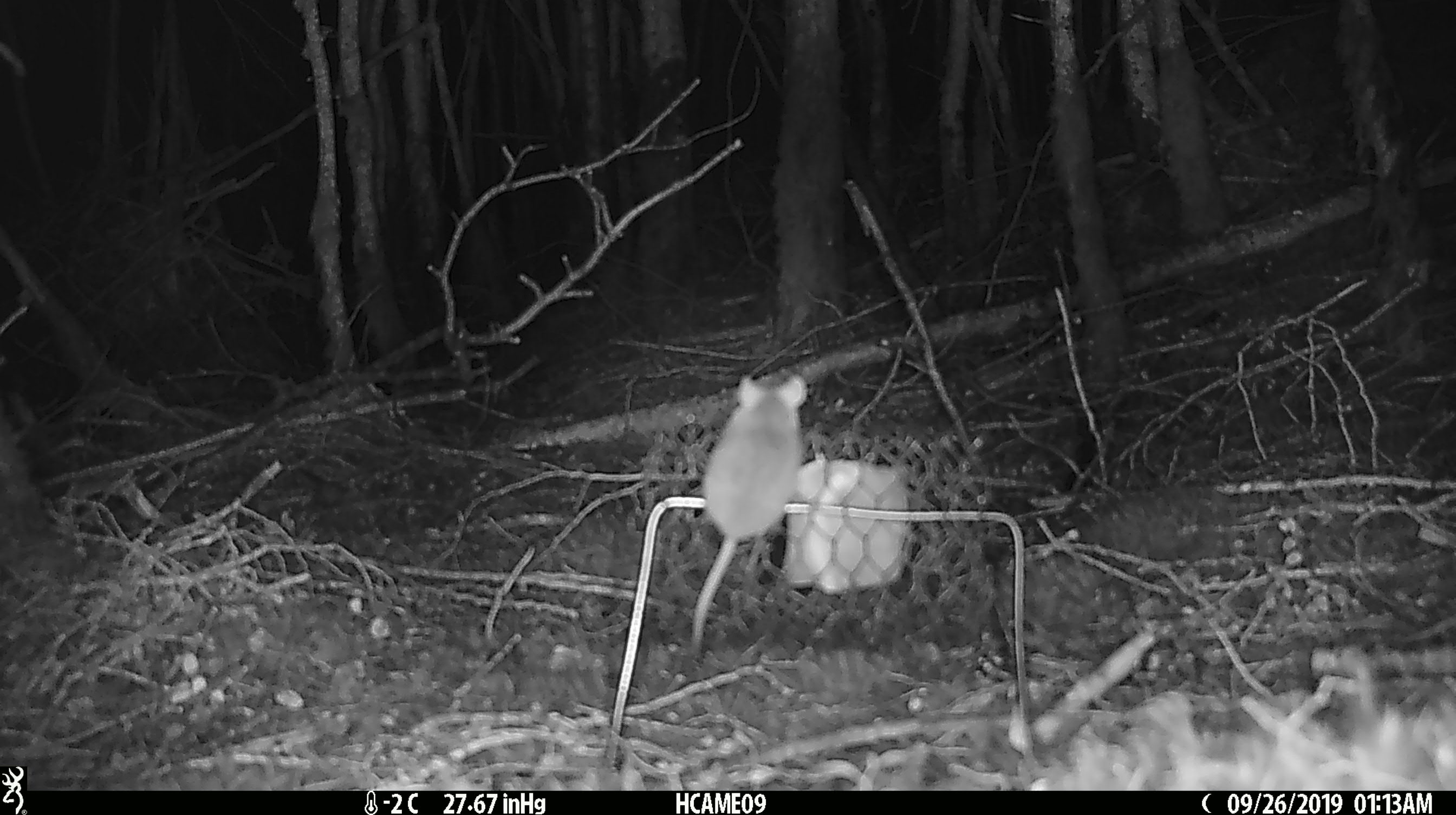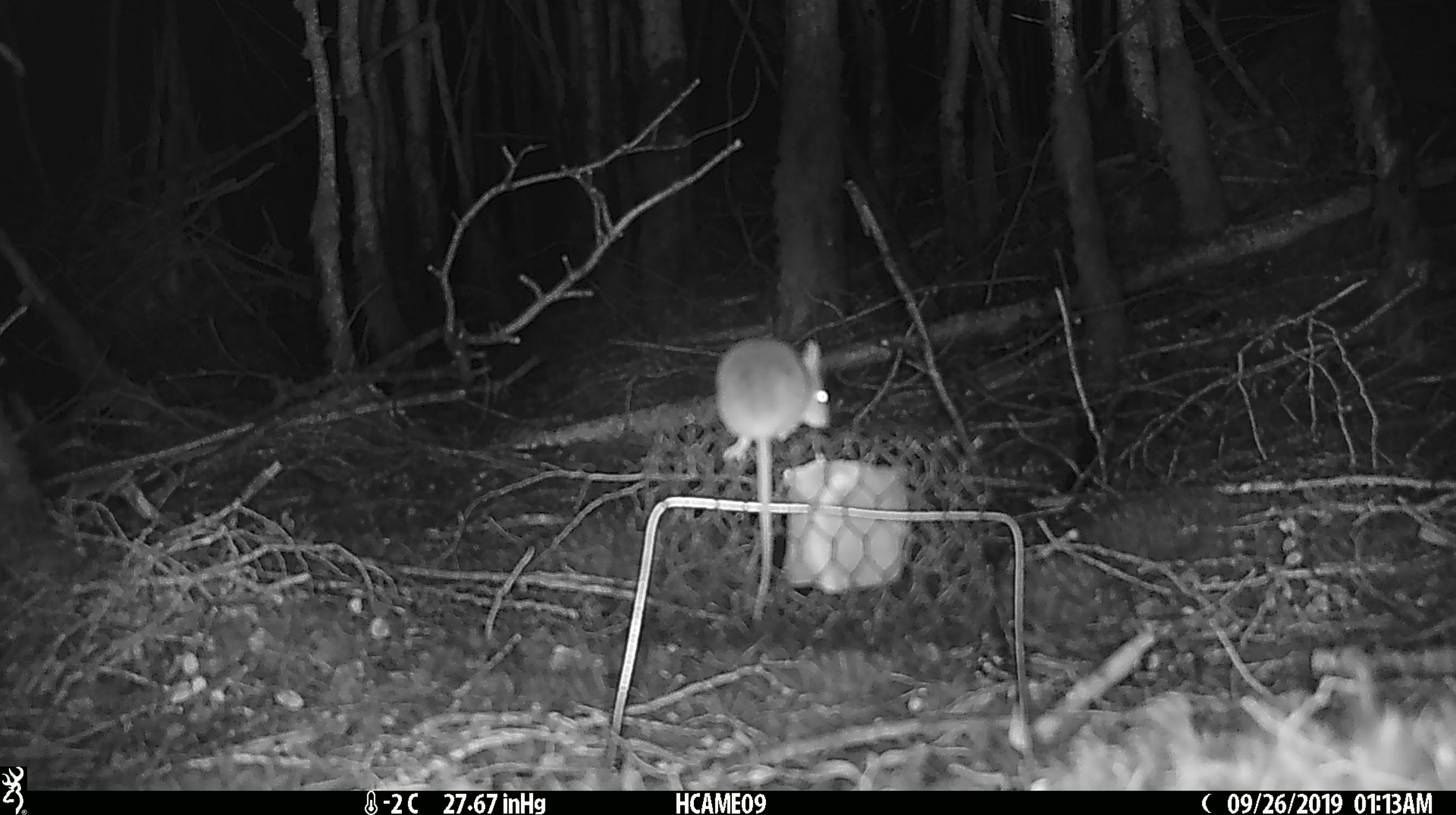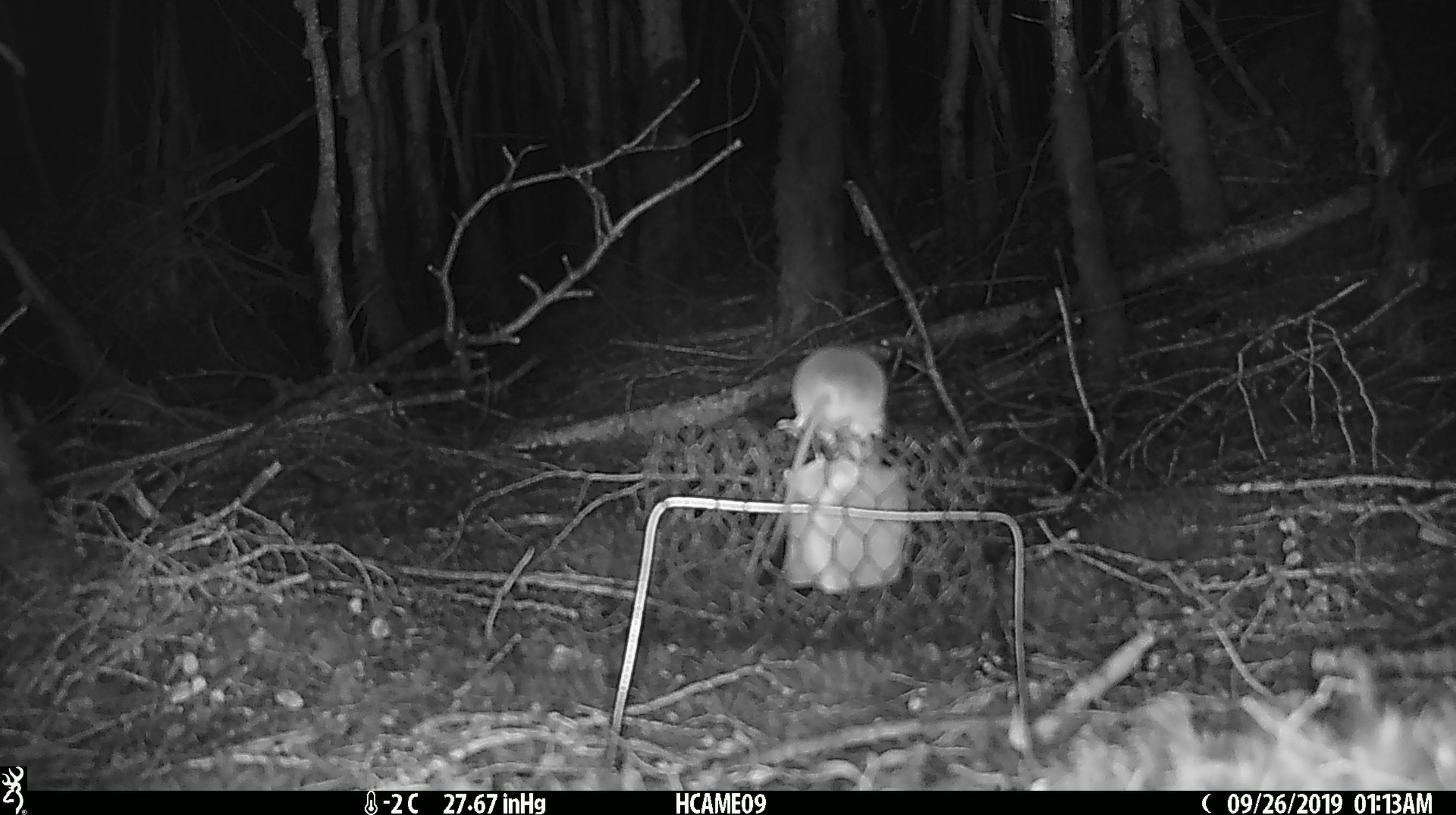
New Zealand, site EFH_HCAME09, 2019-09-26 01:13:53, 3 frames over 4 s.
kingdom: Animalia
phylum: Chordata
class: Mammalia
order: Rodentia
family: Muridae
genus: Mus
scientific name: Mus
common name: mouse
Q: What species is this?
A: Mouse (Mus).